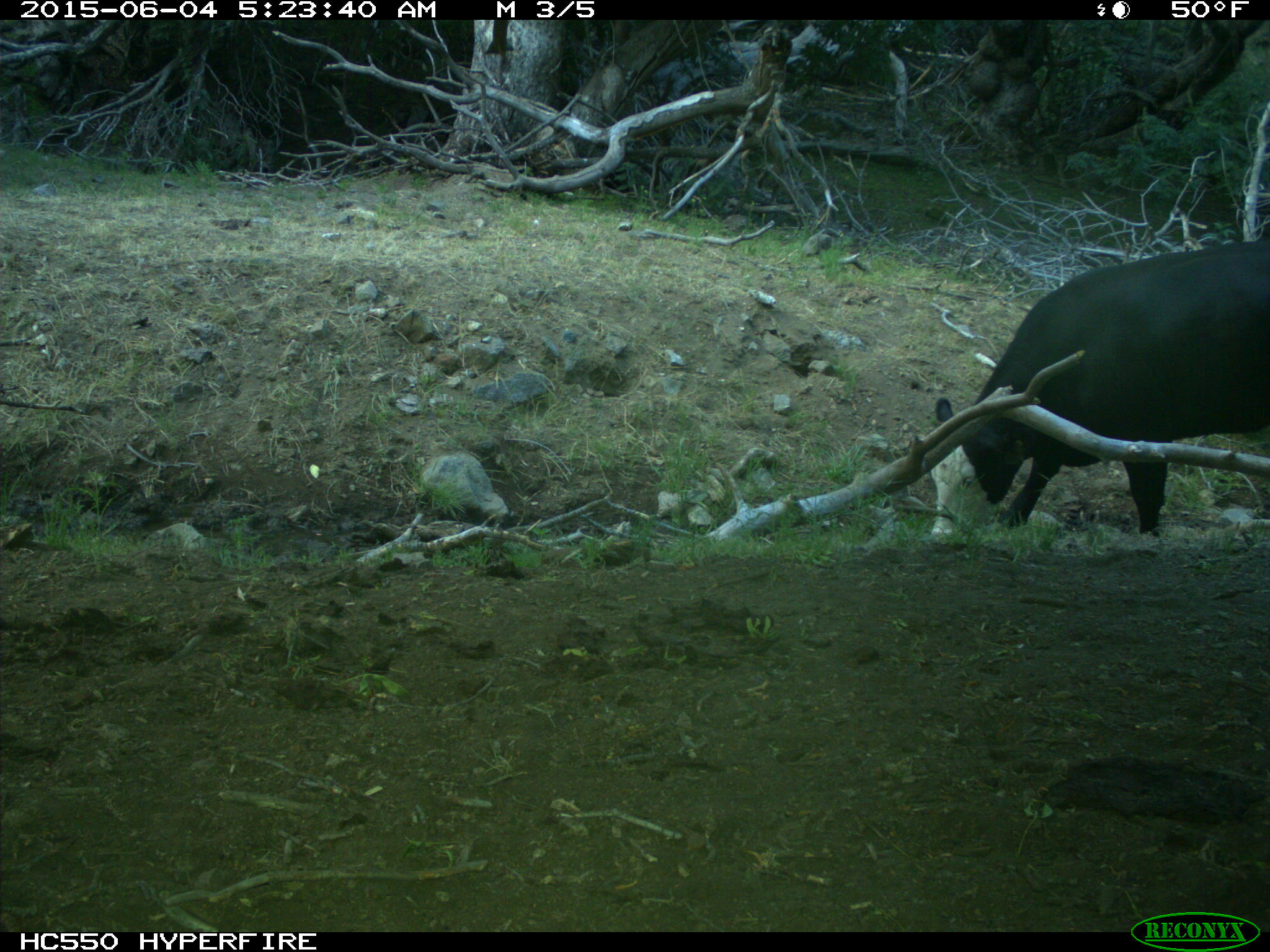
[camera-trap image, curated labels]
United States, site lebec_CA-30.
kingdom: Animalia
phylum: Chordata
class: Mammalia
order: Artiodactyla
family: Bovidae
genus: Bos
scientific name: Bos taurus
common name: domestic cow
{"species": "Bos taurus (domestic cow)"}